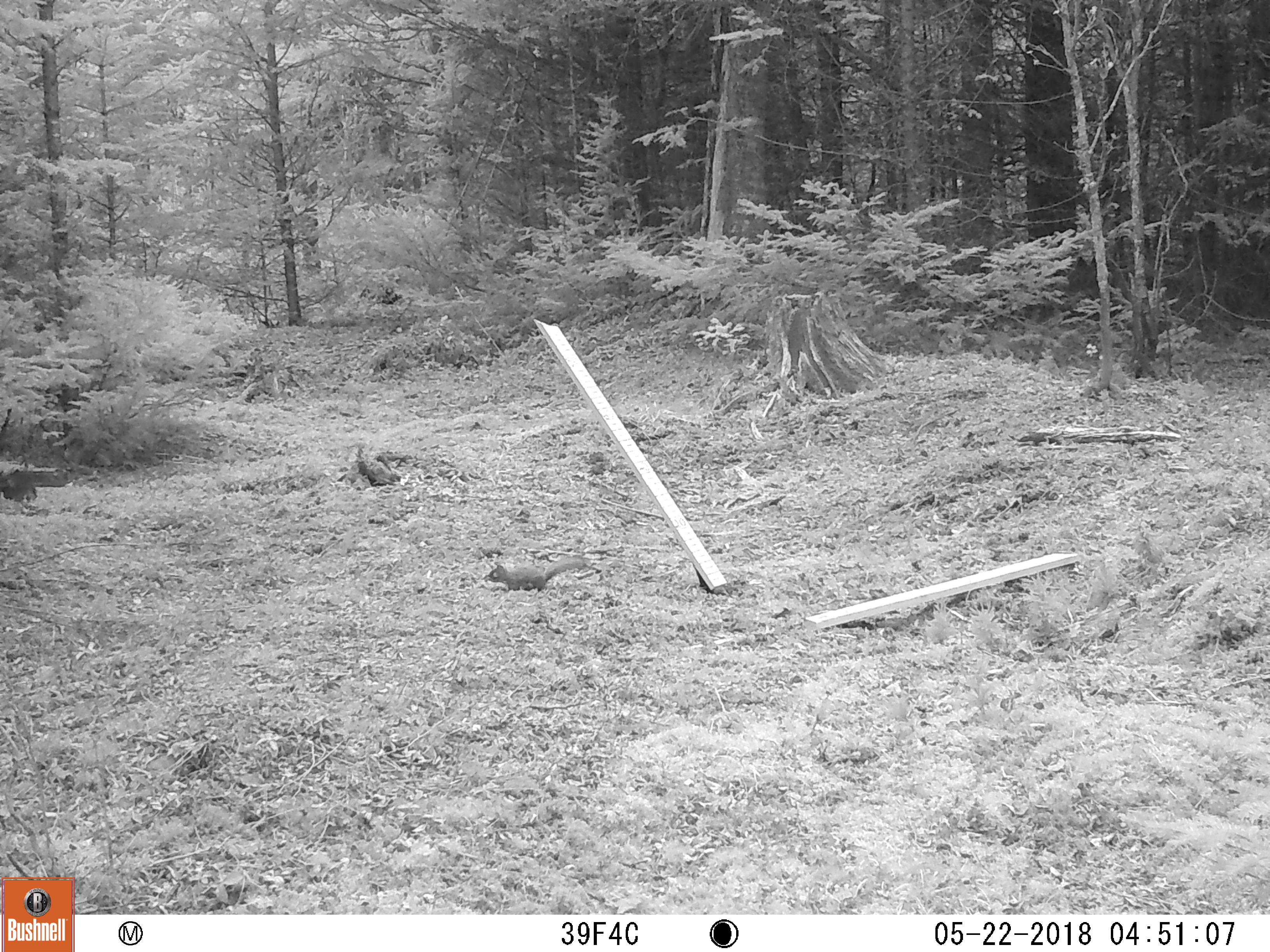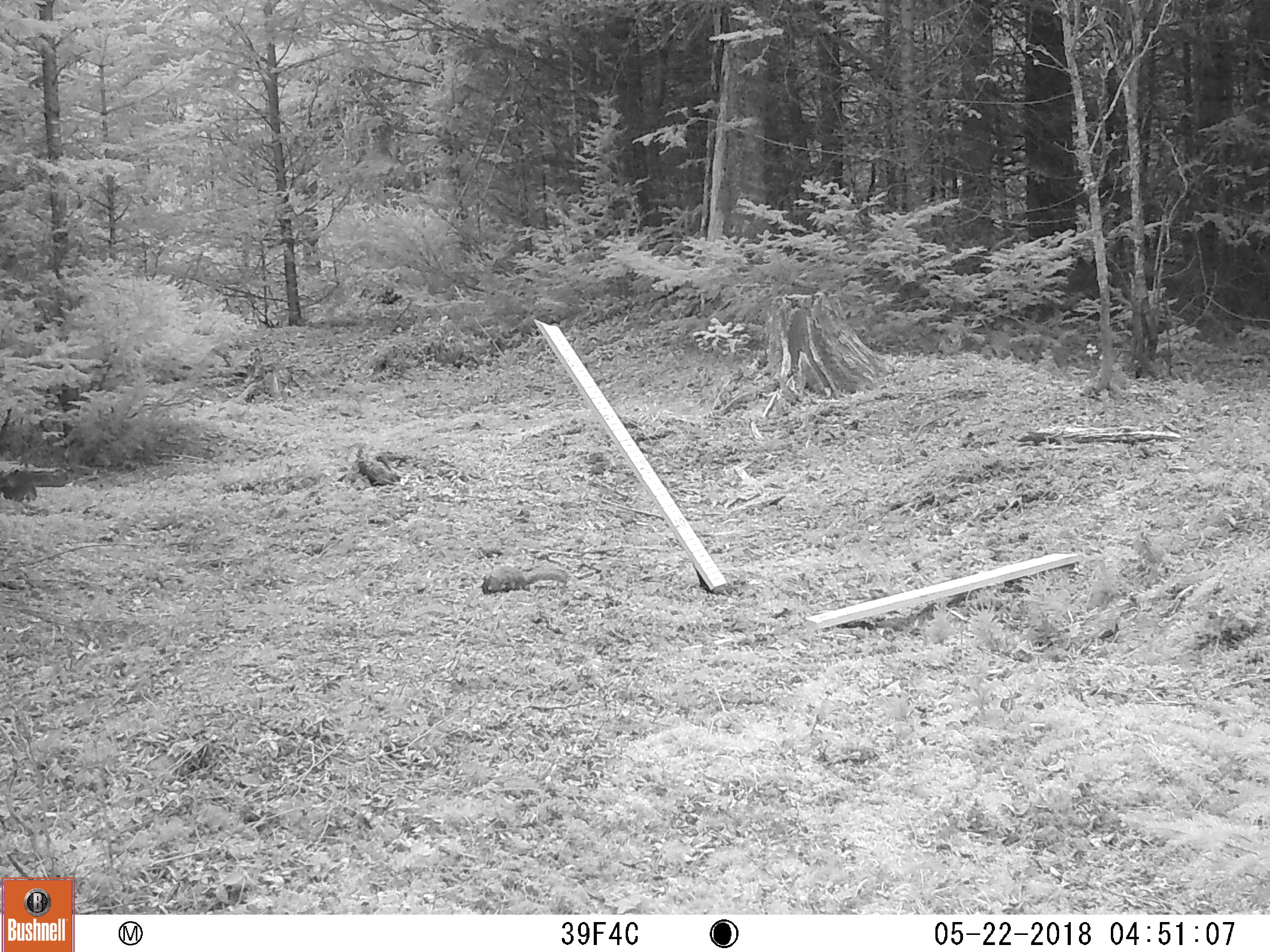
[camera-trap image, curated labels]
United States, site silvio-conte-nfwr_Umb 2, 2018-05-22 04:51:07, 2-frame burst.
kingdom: Animalia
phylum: Chordata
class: Mammalia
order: Rodentia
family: Sciuridae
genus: Tamiasciurus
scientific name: Tamiasciurus hudsonicus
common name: red squirrel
Red squirrel (Tamiasciurus hudsonicus).